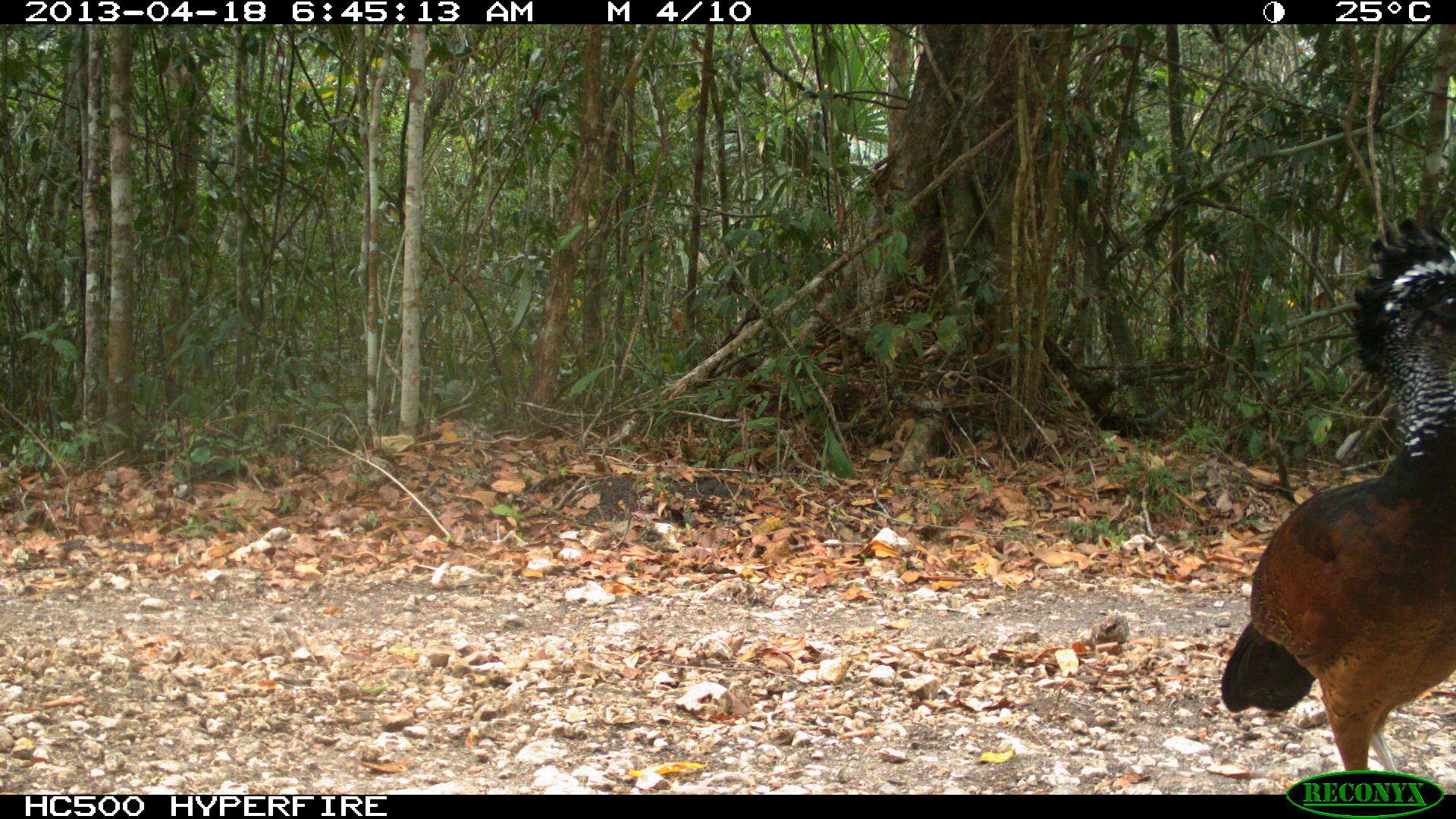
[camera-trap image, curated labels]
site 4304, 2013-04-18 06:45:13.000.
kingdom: Animalia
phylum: Chordata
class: Aves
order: Galliformes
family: Cracidae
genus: Crax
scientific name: Crax rubra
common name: great curassow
Crax rubra (great curassow), count 1, sex female.